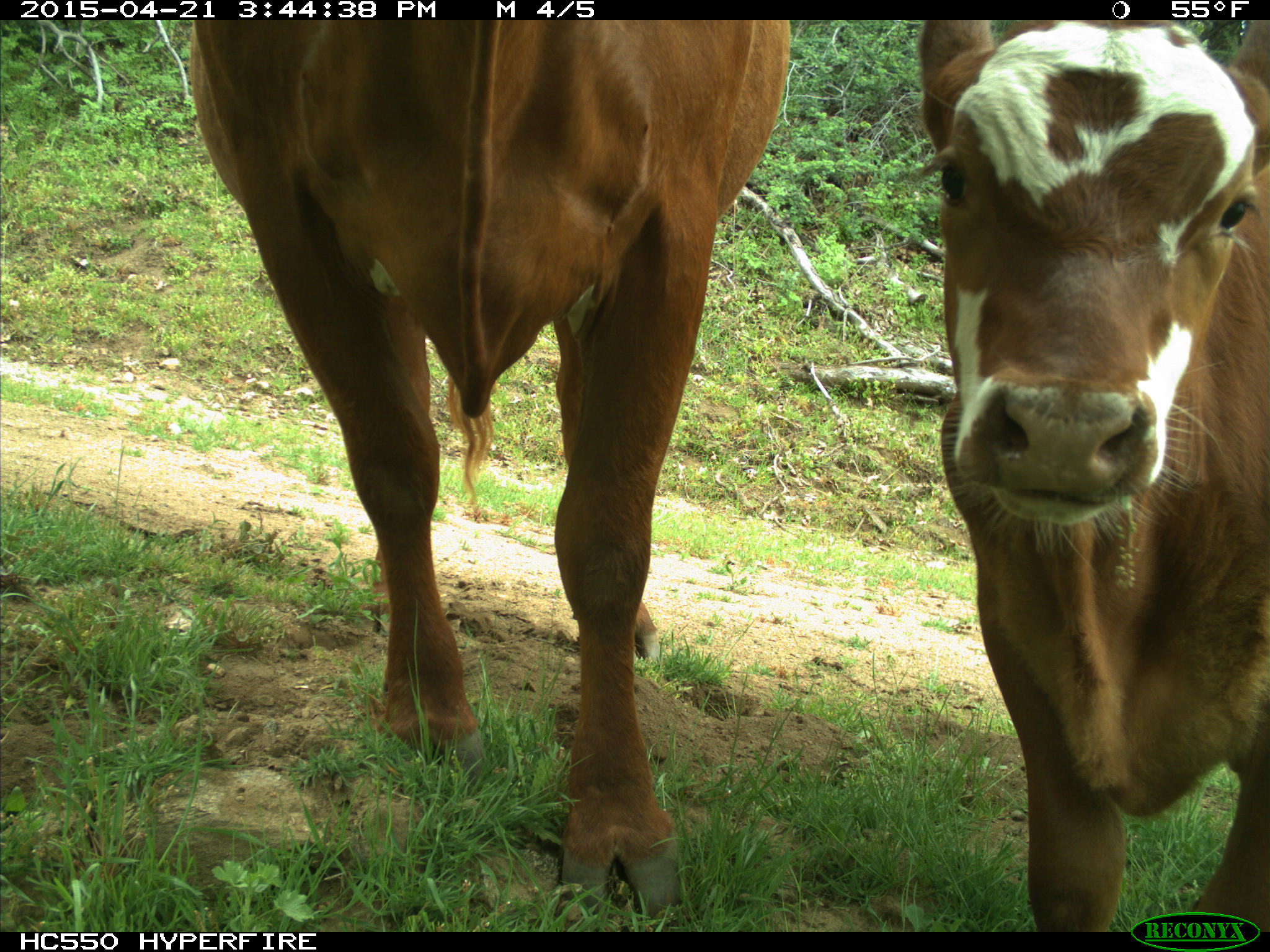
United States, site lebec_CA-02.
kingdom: Animalia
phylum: Chordata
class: Mammalia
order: Artiodactyla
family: Bovidae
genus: Bos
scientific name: Bos taurus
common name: domestic cow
Bos taurus (domestic cow).